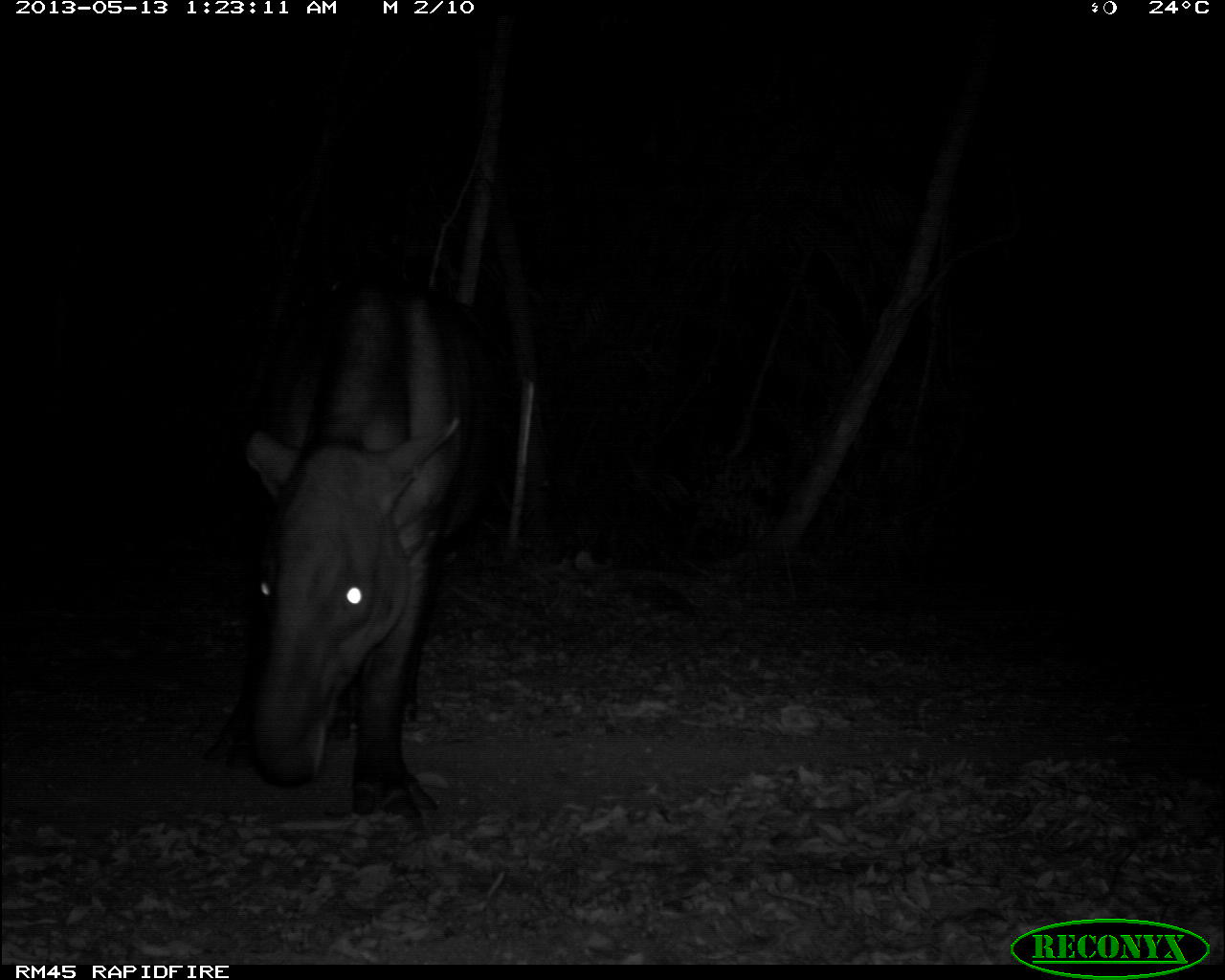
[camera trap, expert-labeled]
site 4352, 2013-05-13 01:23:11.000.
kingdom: Animalia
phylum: Chordata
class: Mammalia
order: Perissodactyla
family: Tapiridae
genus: Tapirus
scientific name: Tapirus bairdii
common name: baird's tapir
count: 2